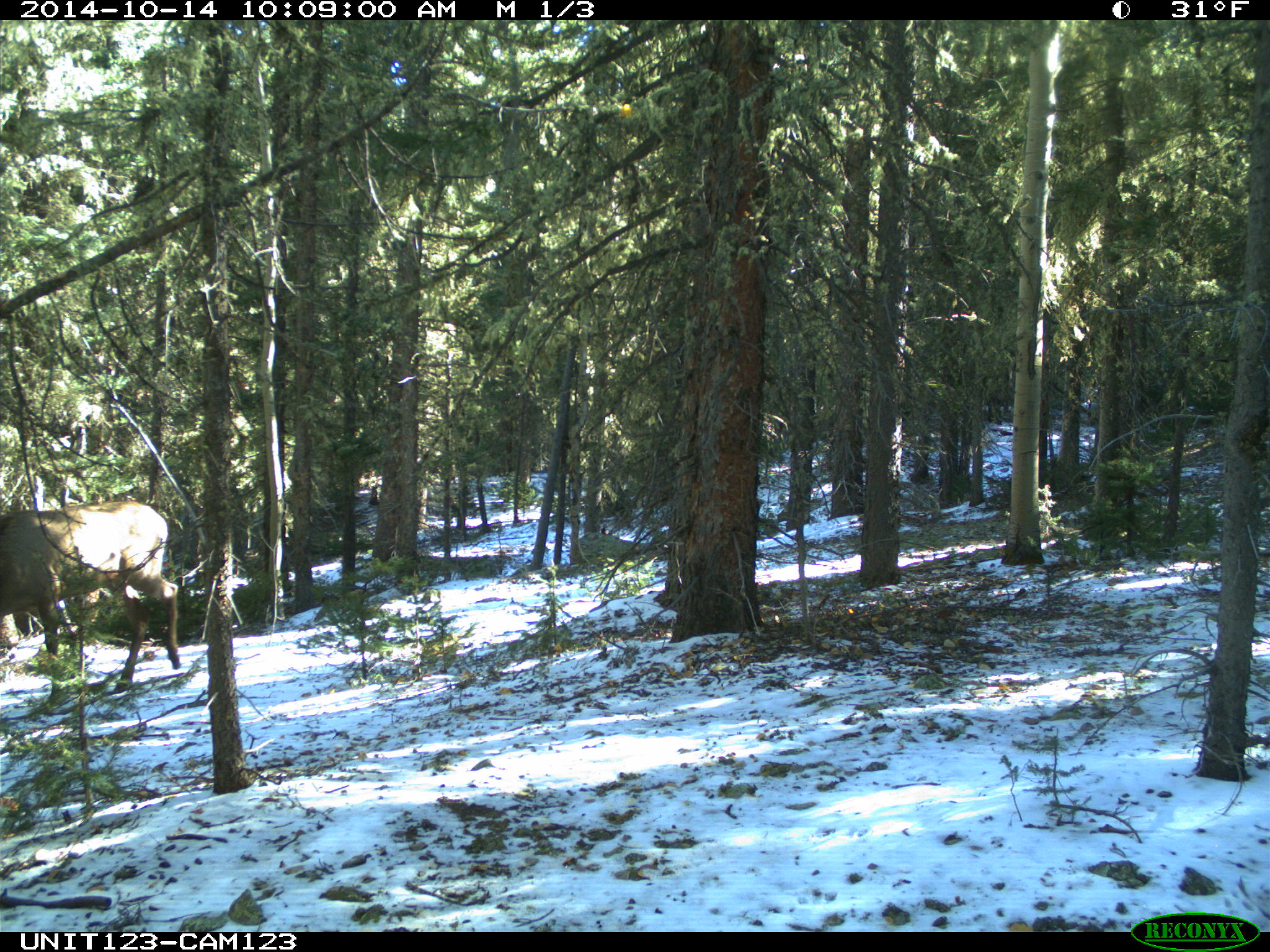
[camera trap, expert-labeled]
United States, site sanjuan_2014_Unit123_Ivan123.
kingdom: Animalia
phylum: Chordata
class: Mammalia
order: Artiodactyla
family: Cervidae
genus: Cervus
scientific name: Cervus elaphus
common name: red deer